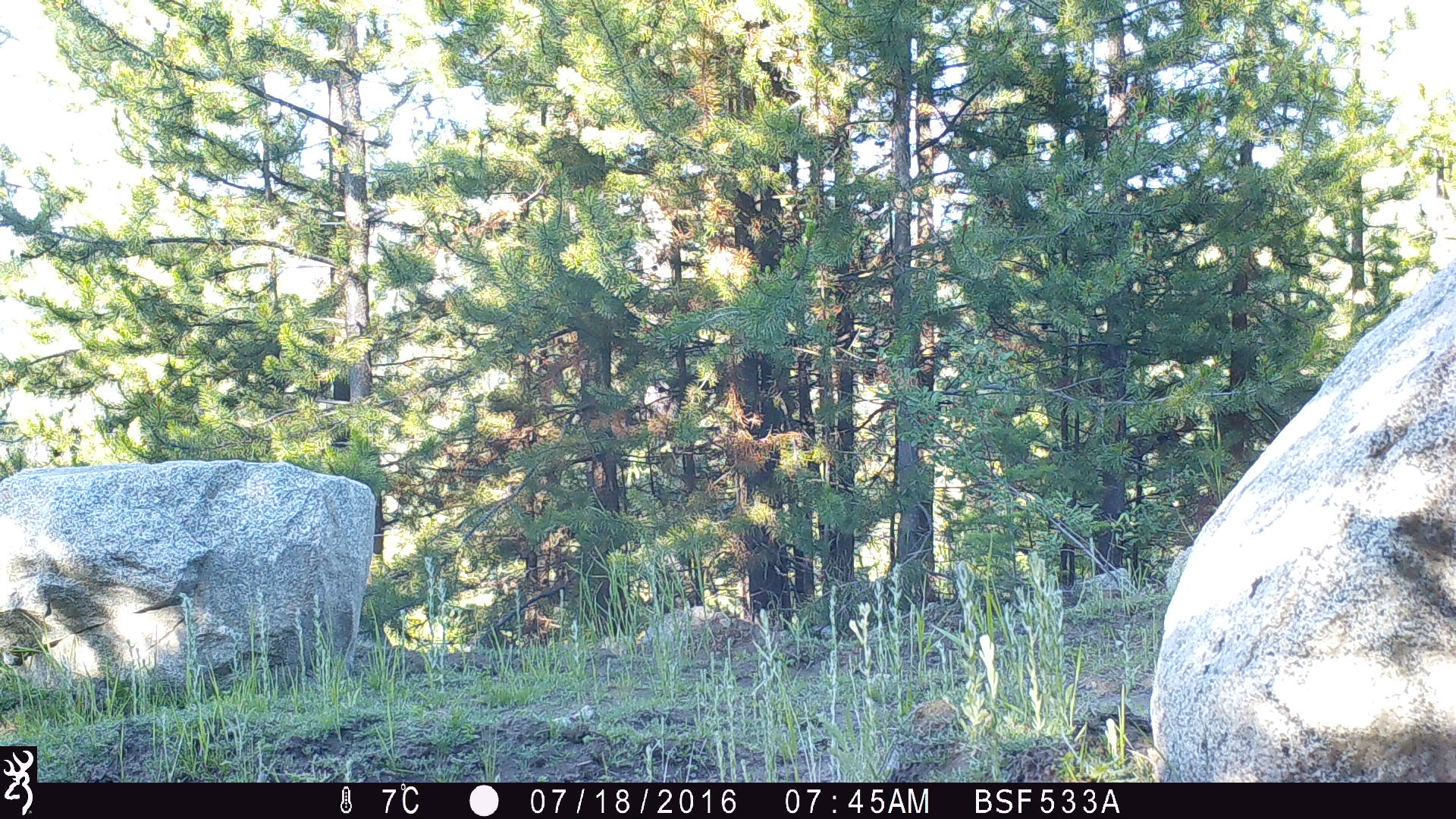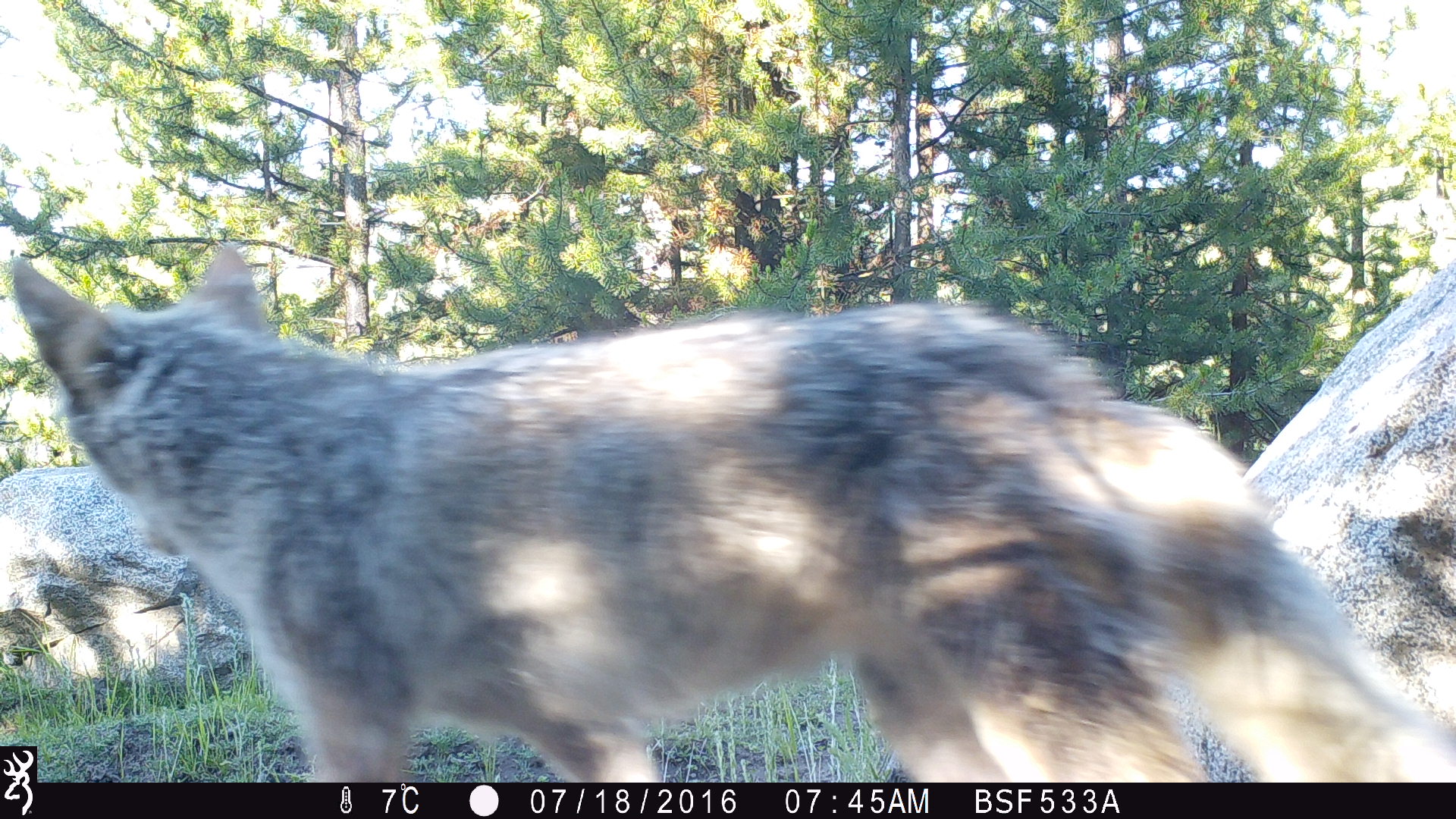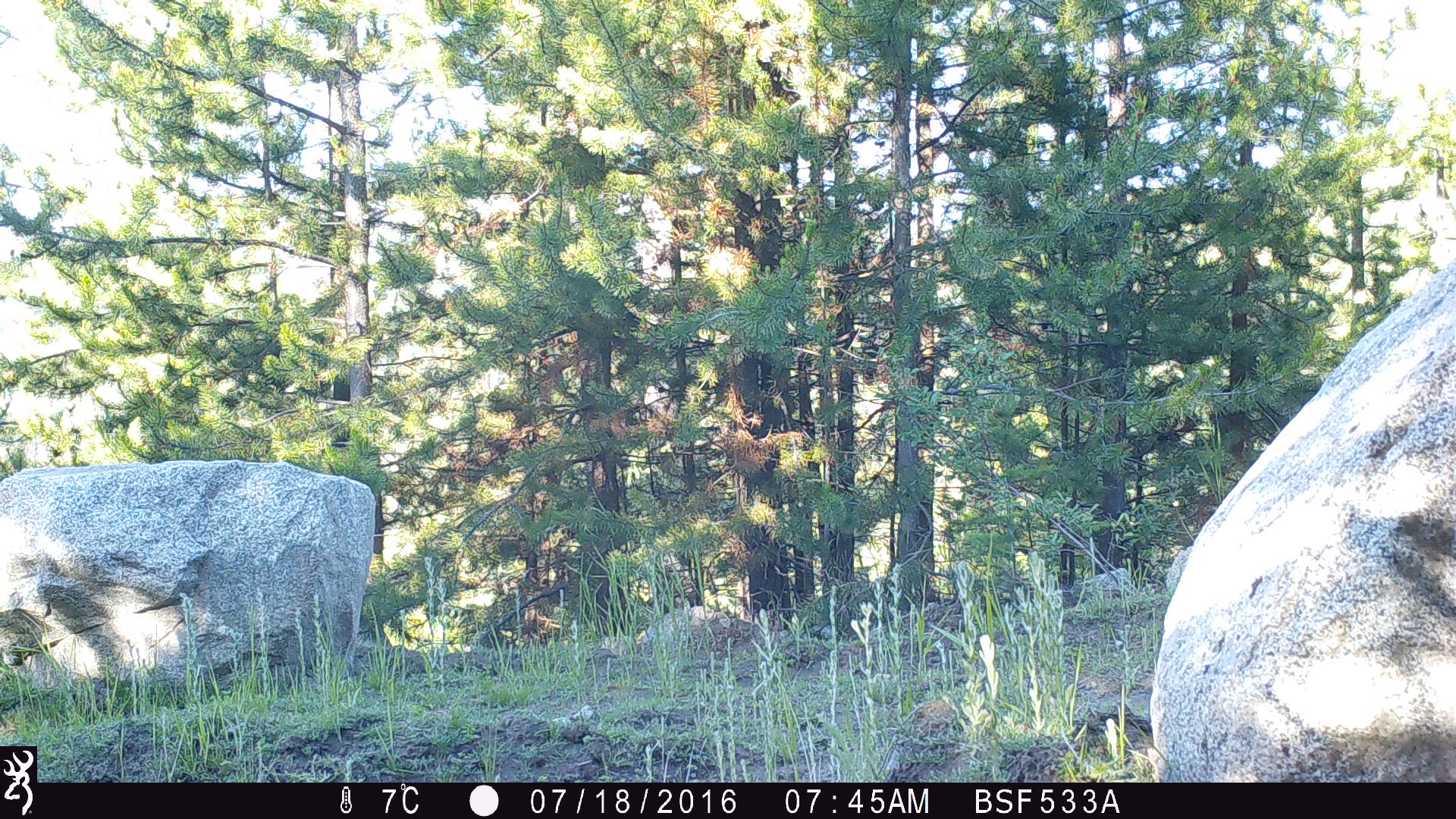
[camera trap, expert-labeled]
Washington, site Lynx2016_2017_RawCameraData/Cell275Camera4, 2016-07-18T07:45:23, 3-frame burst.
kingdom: Animalia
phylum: Chordata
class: Mammalia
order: Carnivora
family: Canidae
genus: Canis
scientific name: Canis latrans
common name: coyote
Canis latrans (coyote). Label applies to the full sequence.